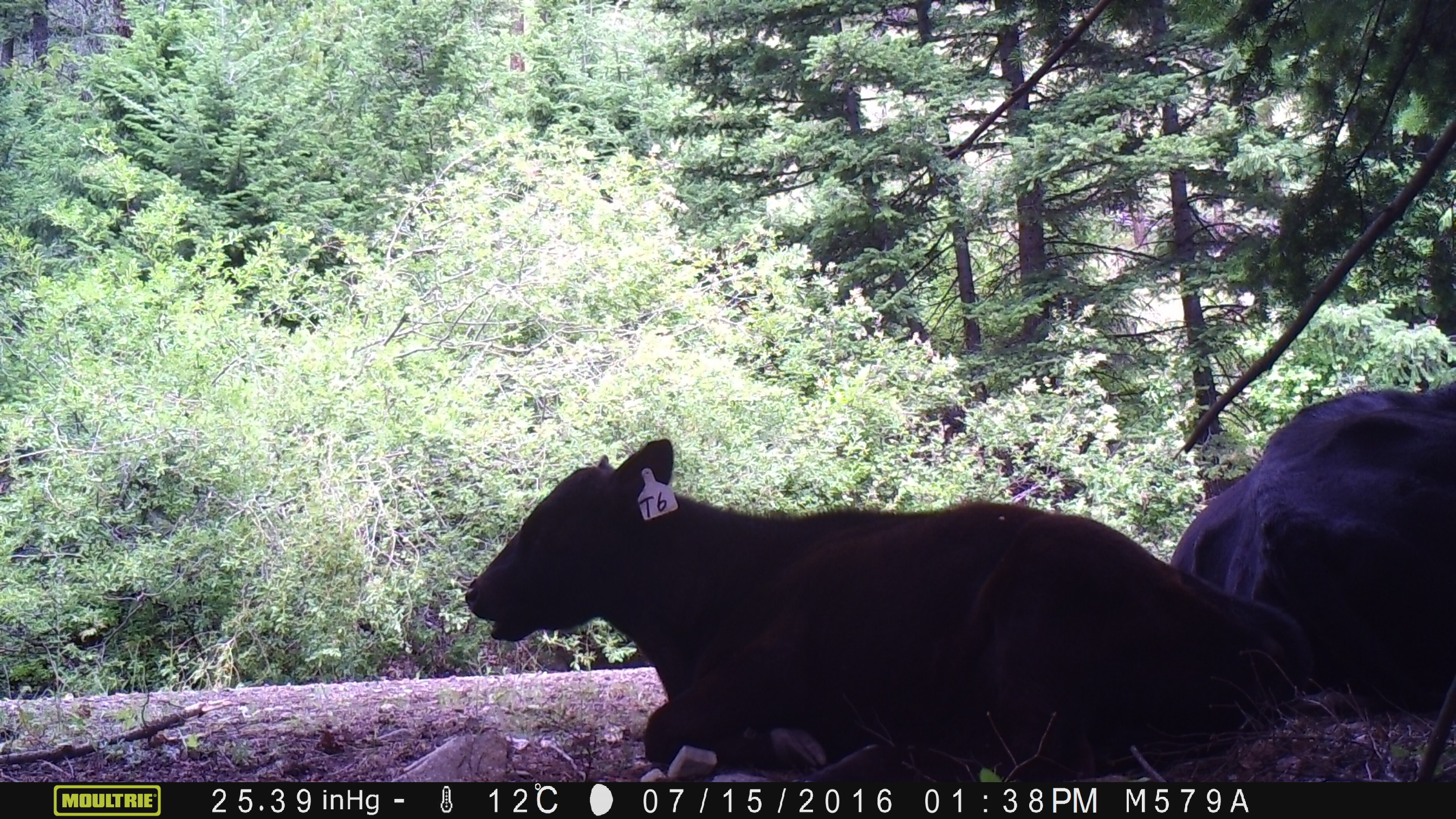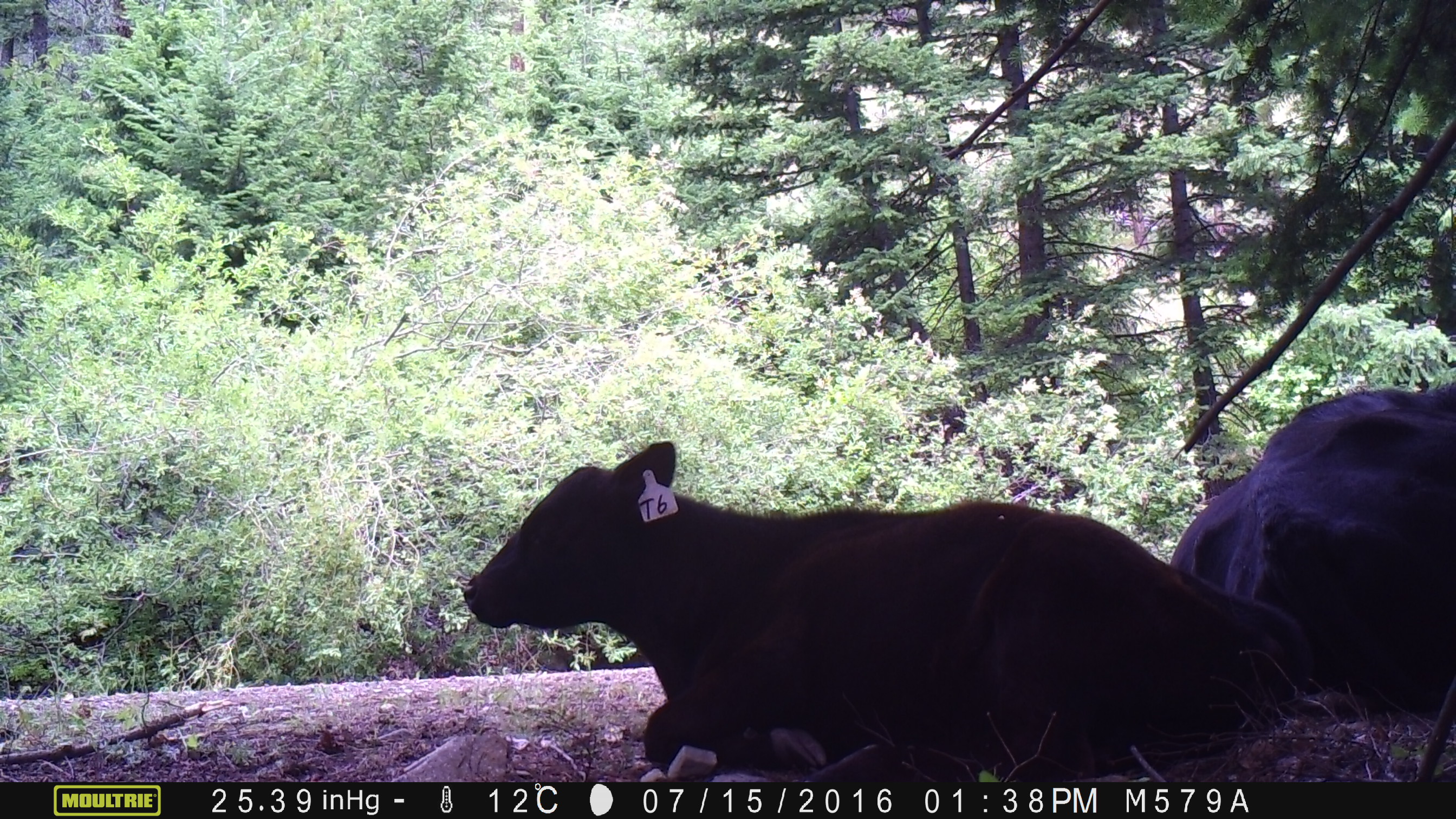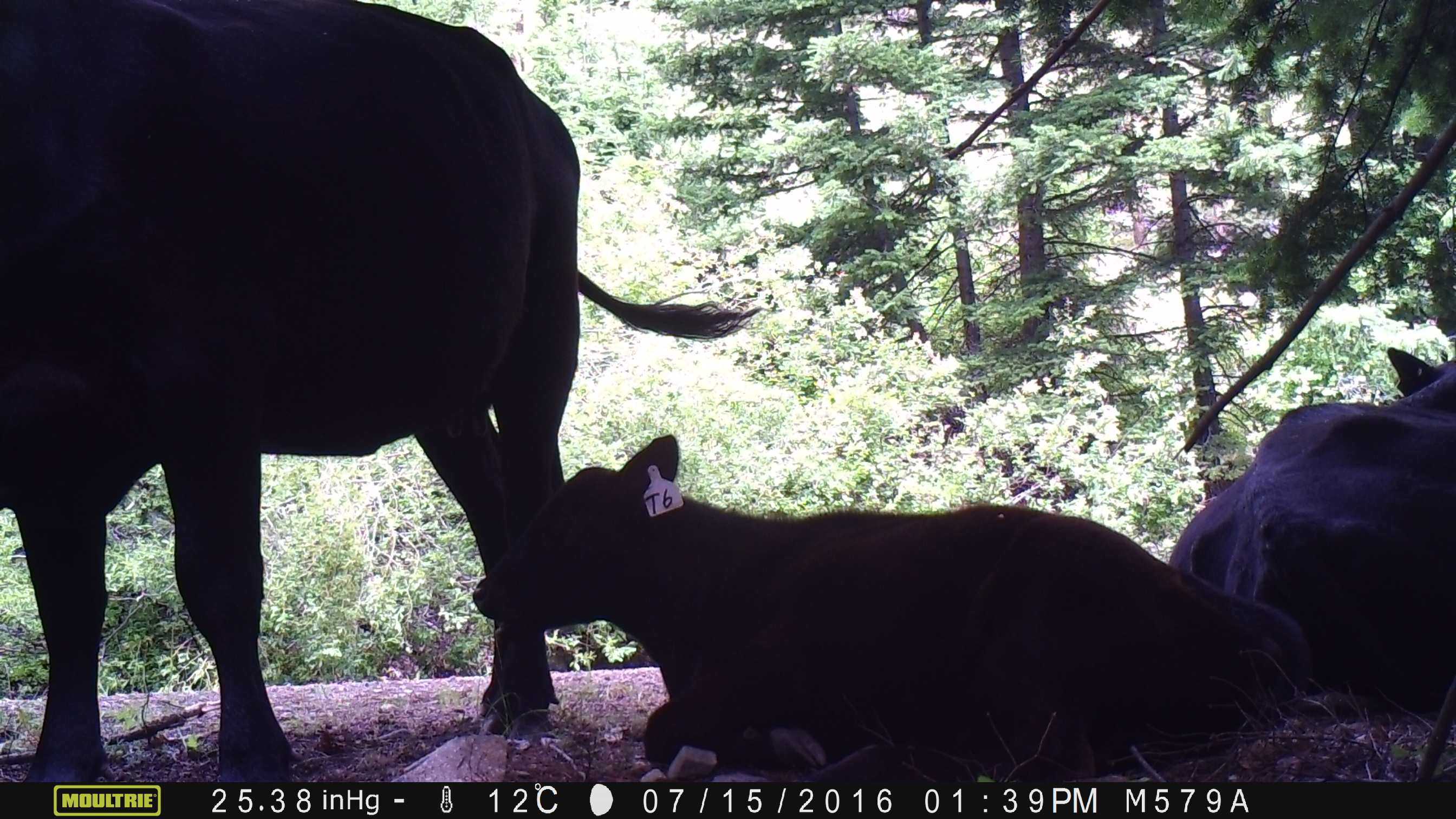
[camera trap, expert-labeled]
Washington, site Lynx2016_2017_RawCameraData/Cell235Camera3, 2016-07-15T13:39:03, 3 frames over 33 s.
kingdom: Animalia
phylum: Chordata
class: Mammalia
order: Artiodactyla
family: Bovidae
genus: Bos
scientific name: Bos taurus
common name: domestic cattle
Domestic cattle (Bos taurus). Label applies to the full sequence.